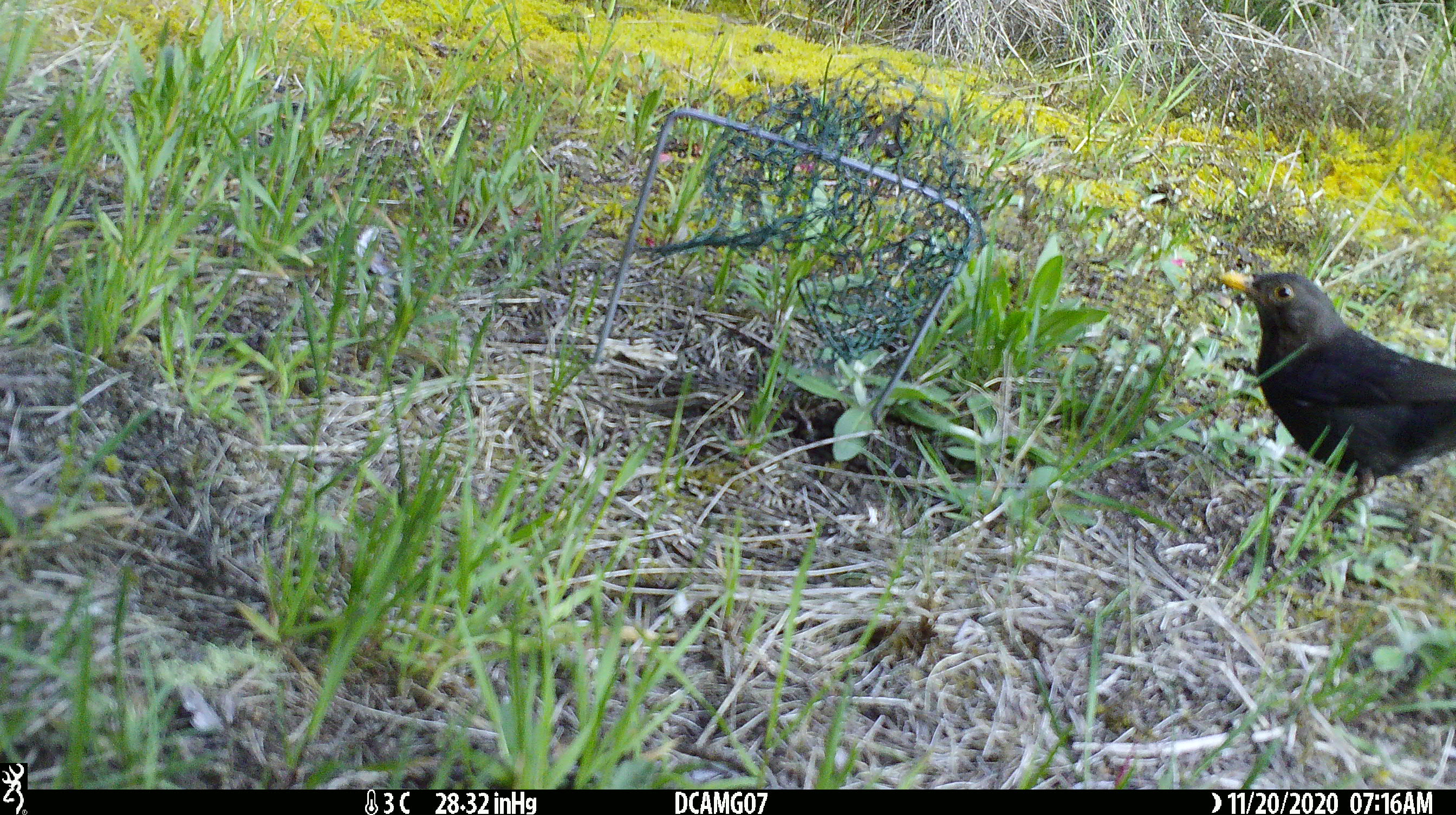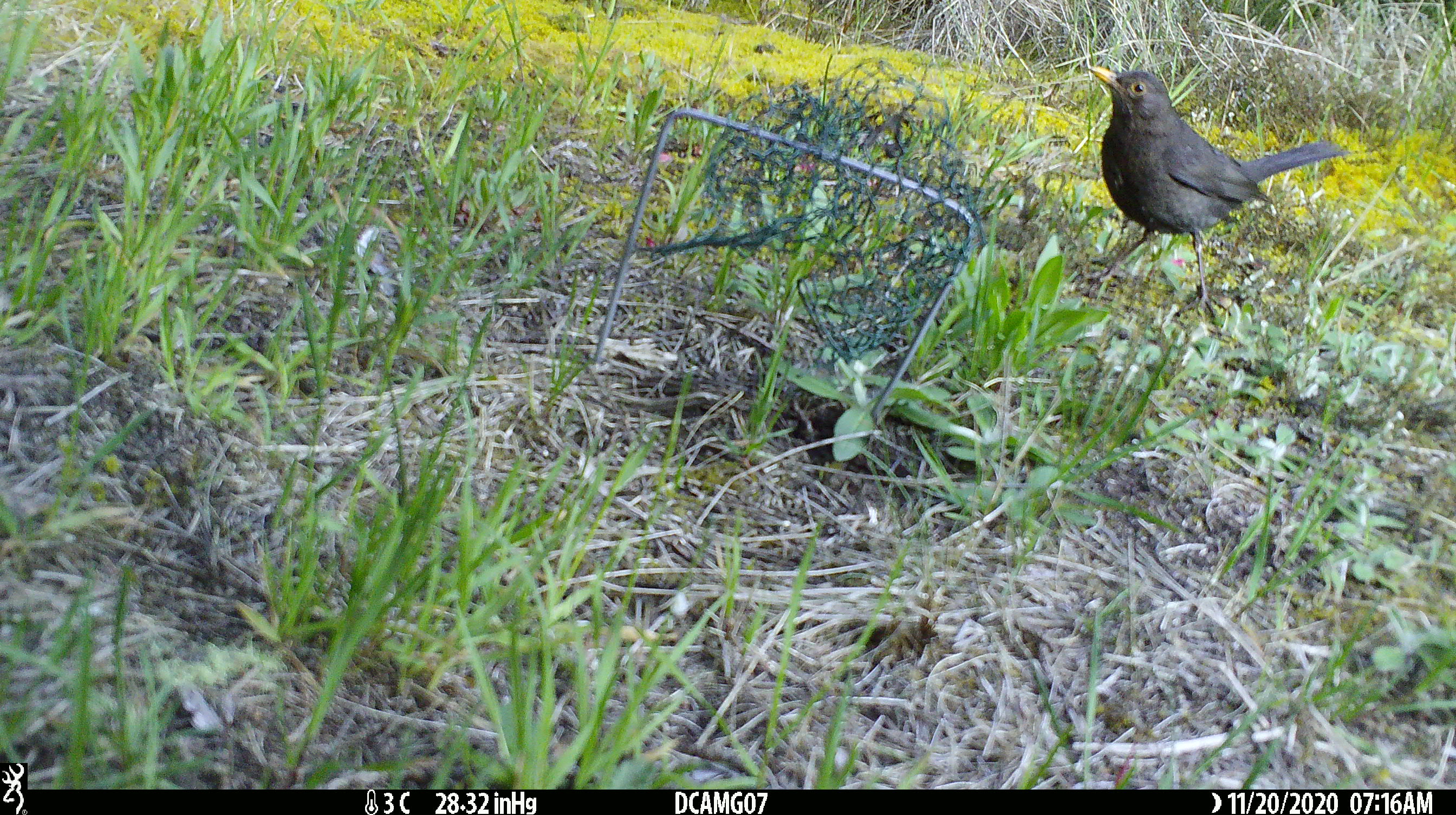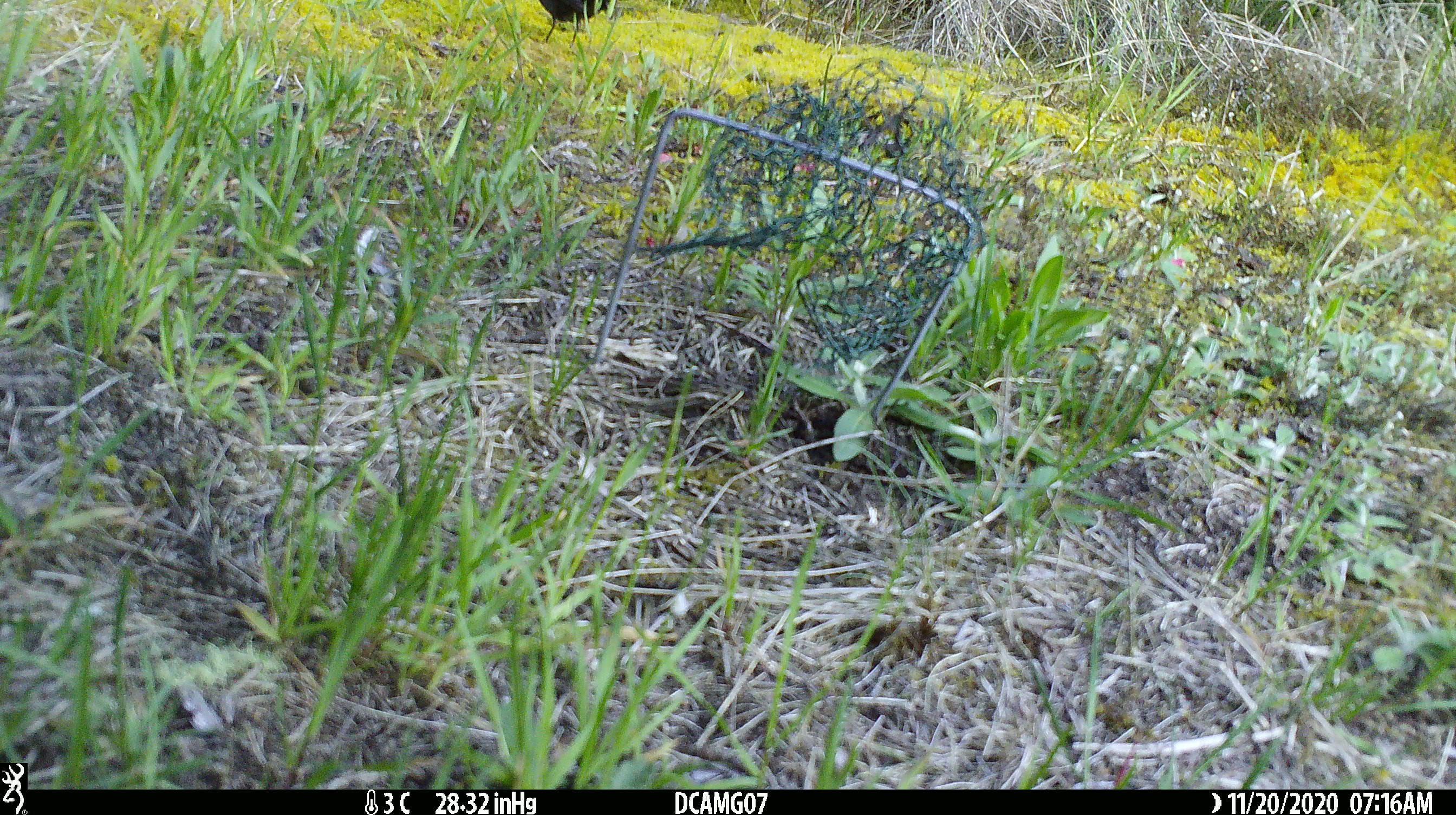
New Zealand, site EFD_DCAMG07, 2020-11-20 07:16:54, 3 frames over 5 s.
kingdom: Animalia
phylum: Chordata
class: Aves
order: Passeriformes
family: Turdidae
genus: Turdus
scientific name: Turdus merula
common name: eurasian blackbird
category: blackbird